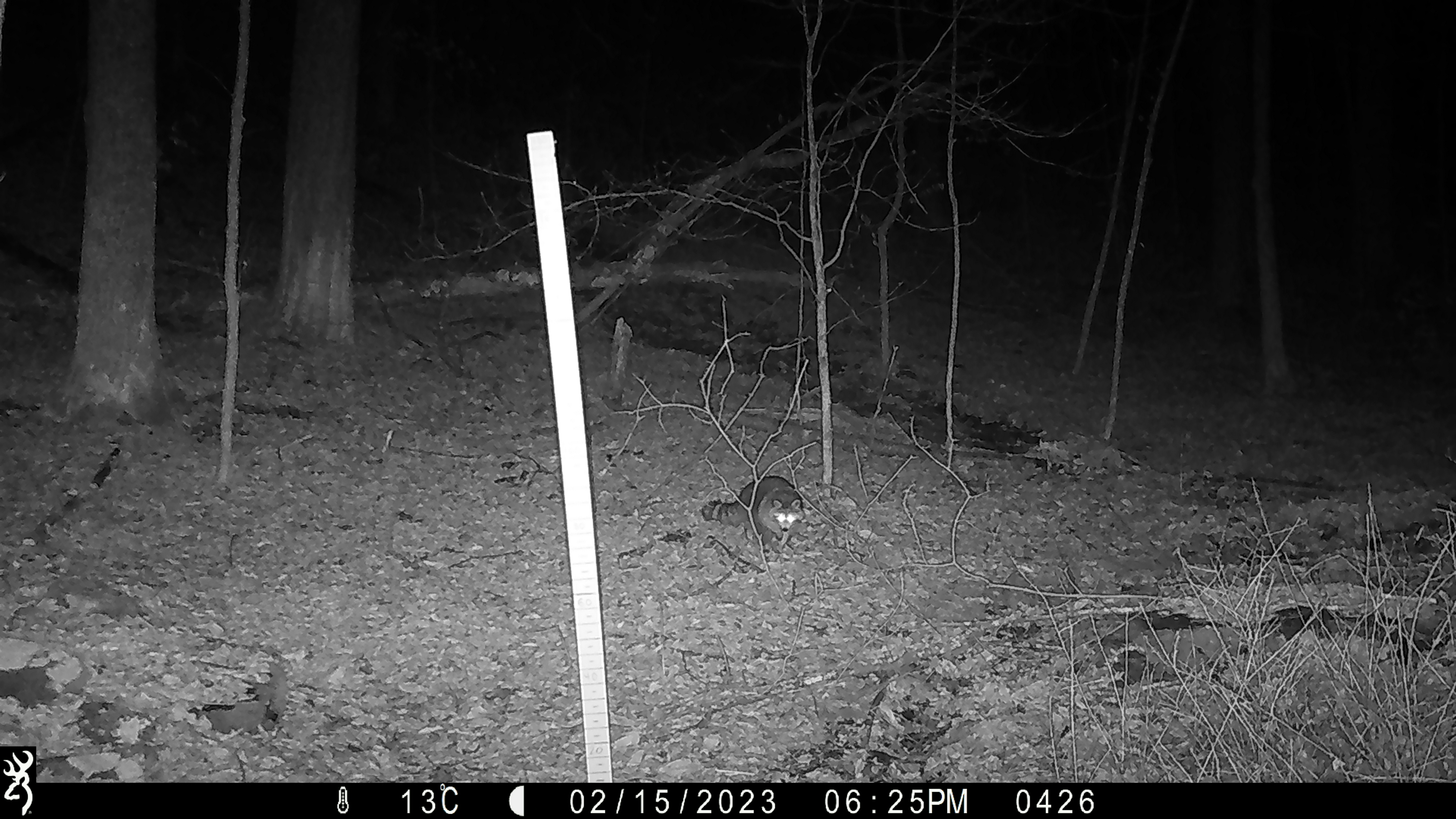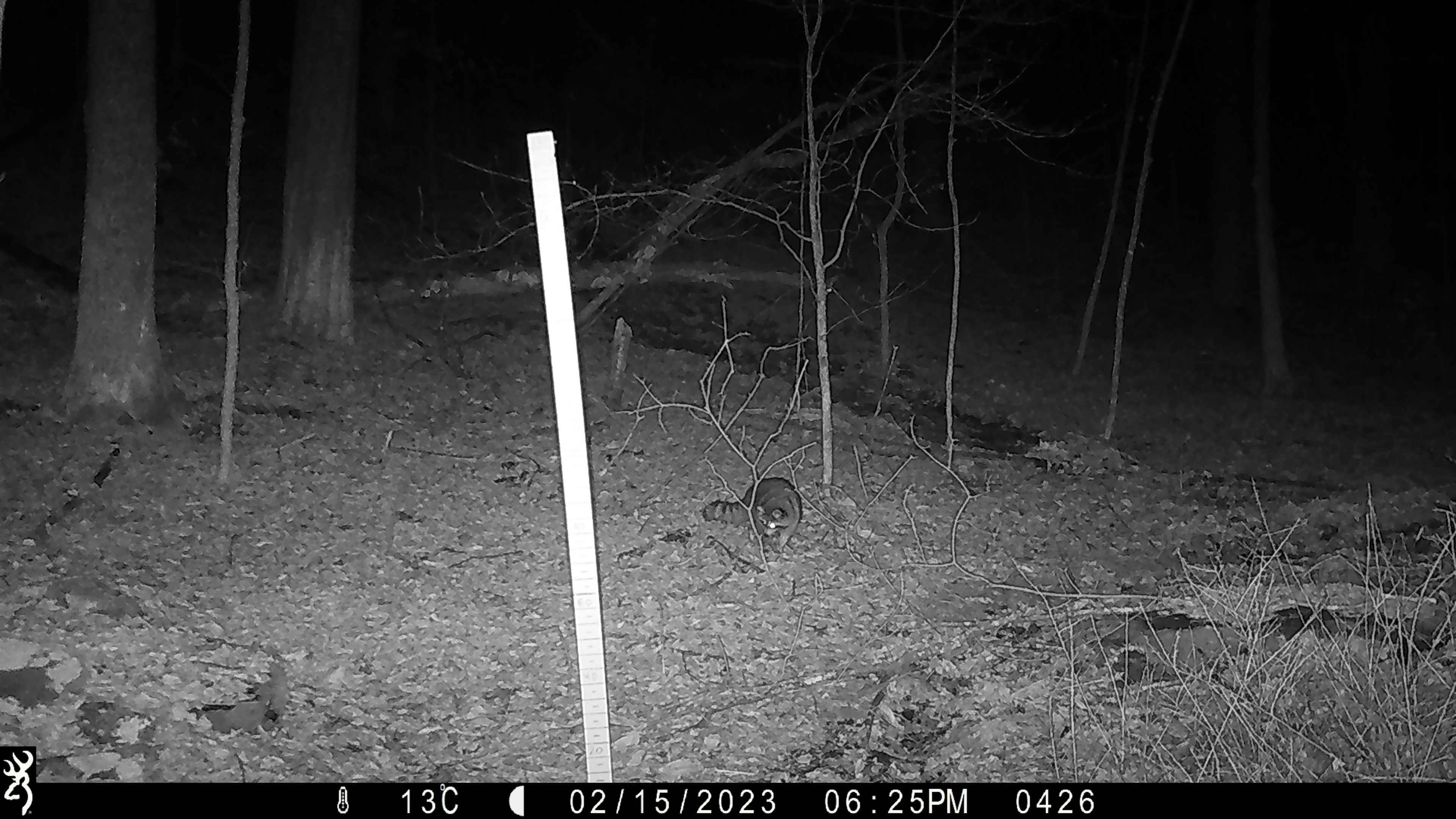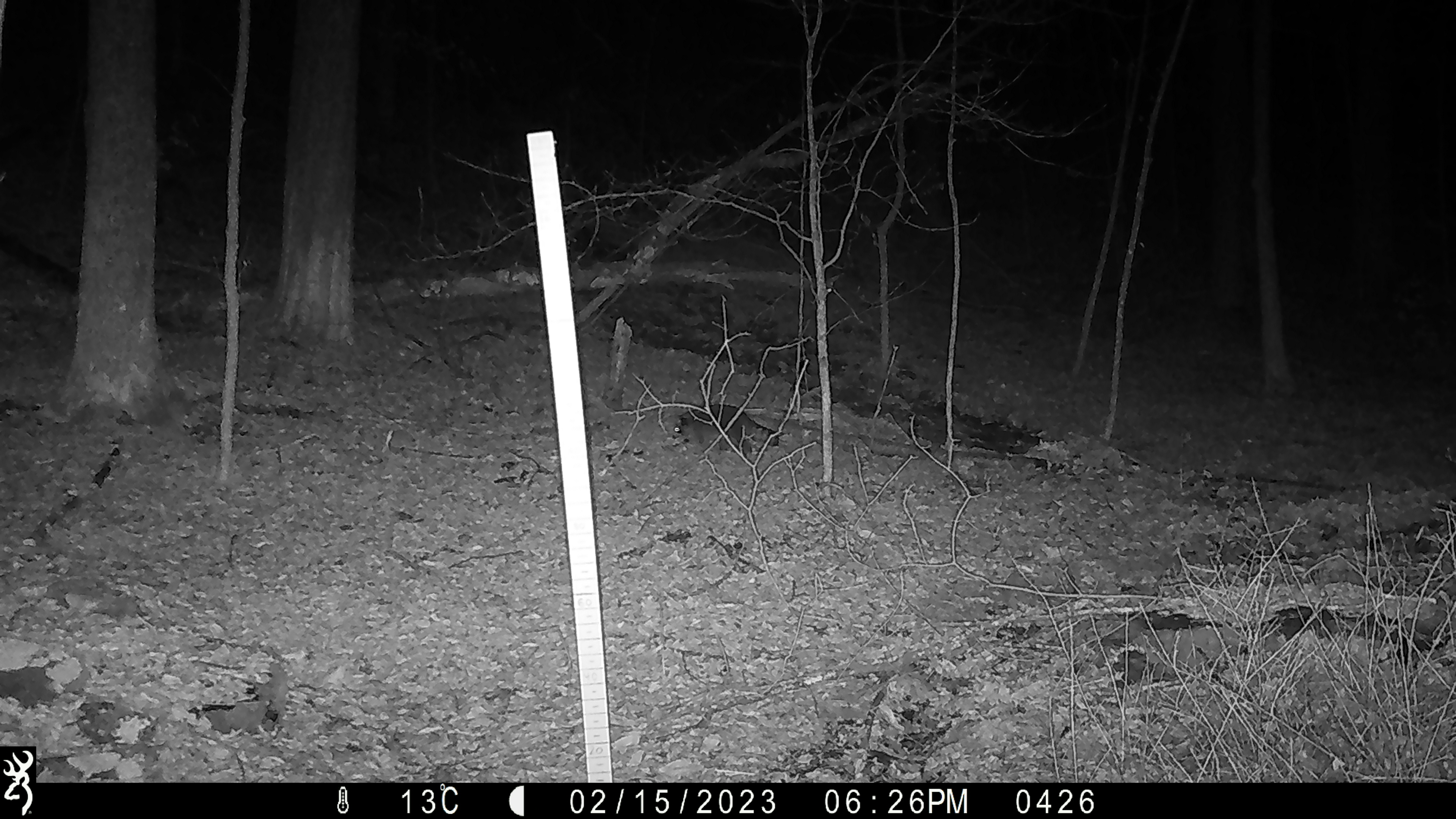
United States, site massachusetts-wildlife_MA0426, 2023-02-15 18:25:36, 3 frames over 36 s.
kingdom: Animalia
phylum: Chordata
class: Mammalia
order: Carnivora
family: Procyonidae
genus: Procyon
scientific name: Procyon lotor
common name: raccoon